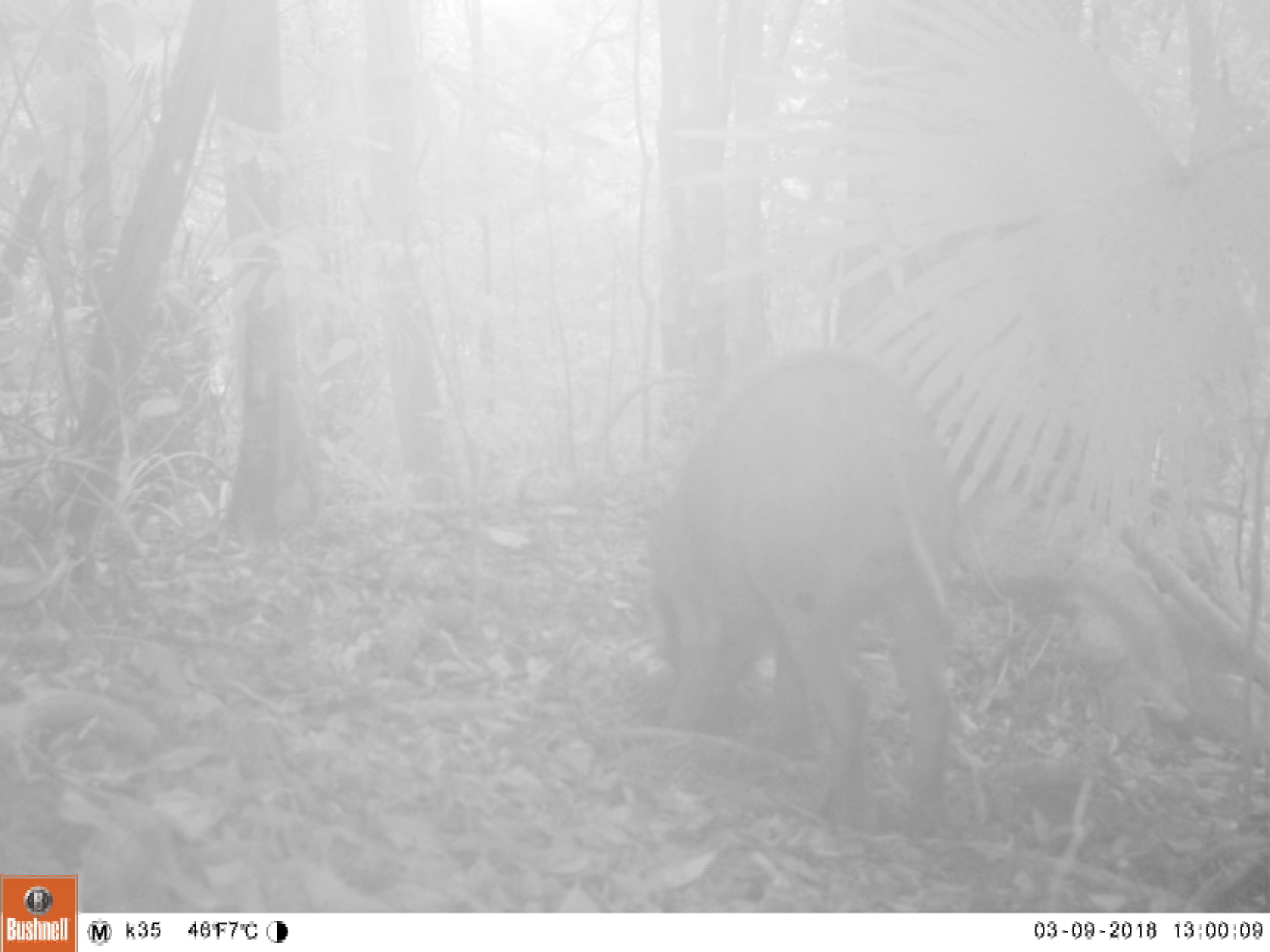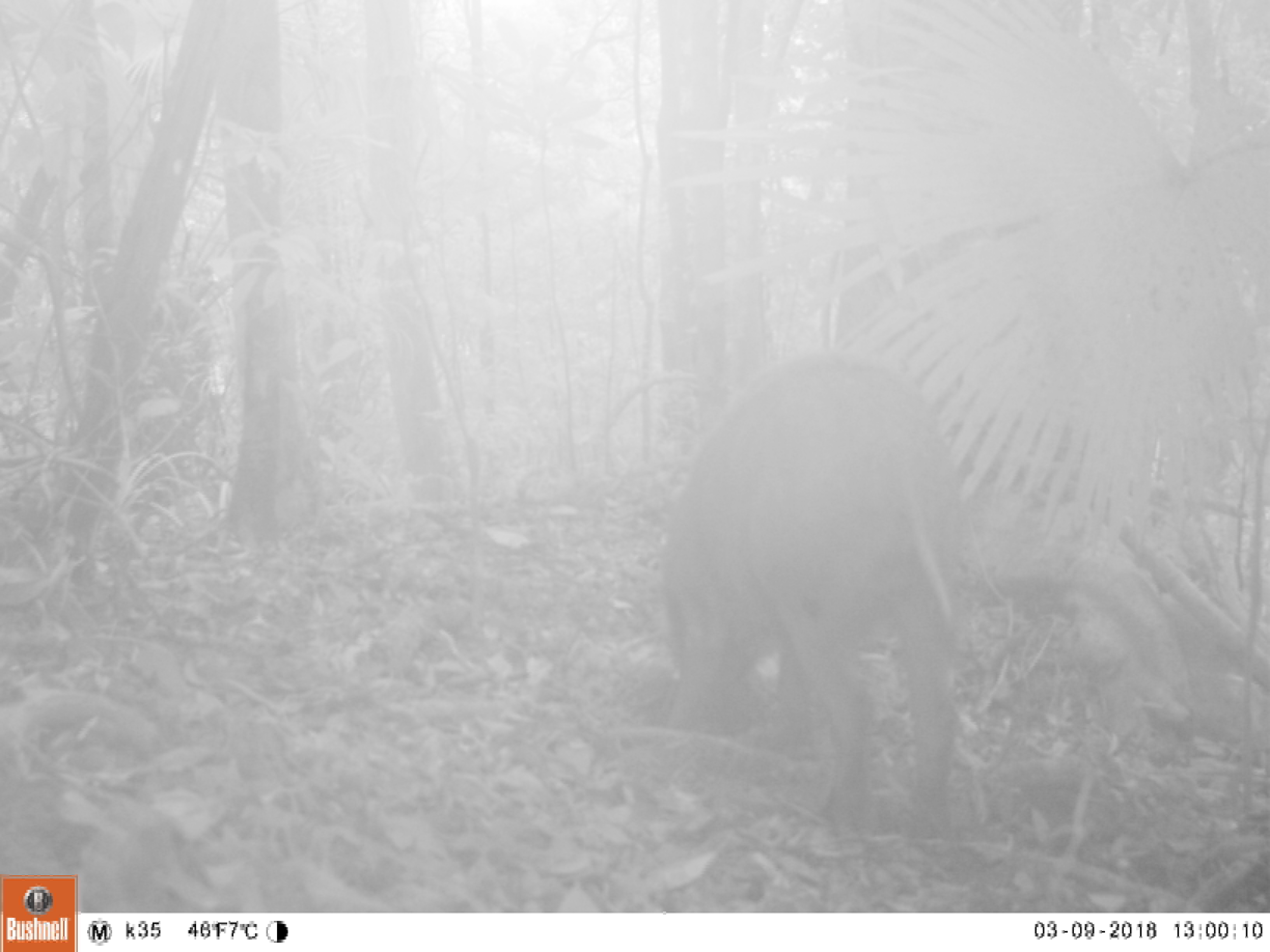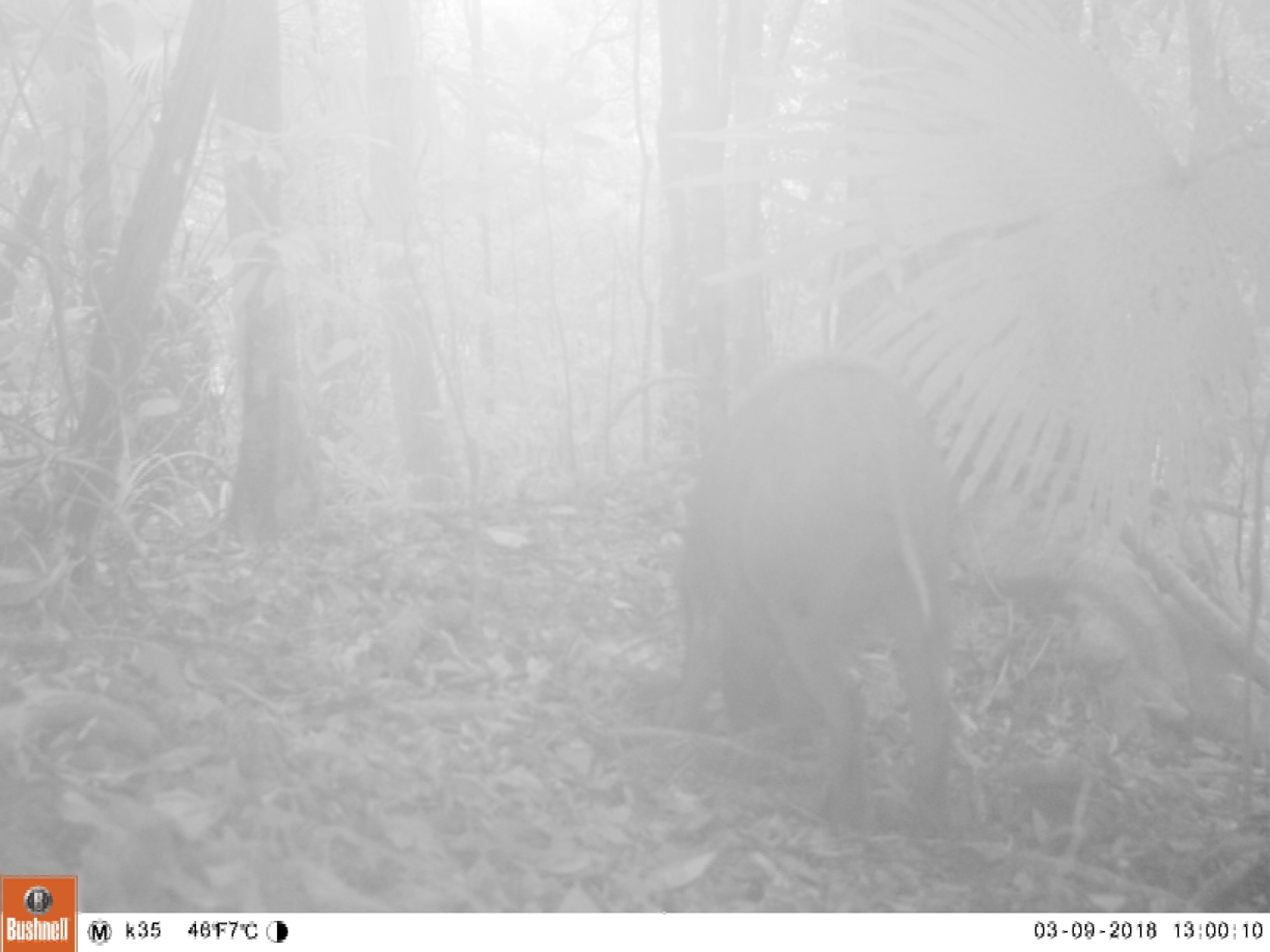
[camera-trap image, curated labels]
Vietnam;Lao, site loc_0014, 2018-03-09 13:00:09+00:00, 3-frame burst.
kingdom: Animalia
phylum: Chordata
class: Mammalia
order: Artiodactyla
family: Suidae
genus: Sus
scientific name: Sus scrofa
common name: eurasian wild pig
Eurasian wild pig (Sus scrofa). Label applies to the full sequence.